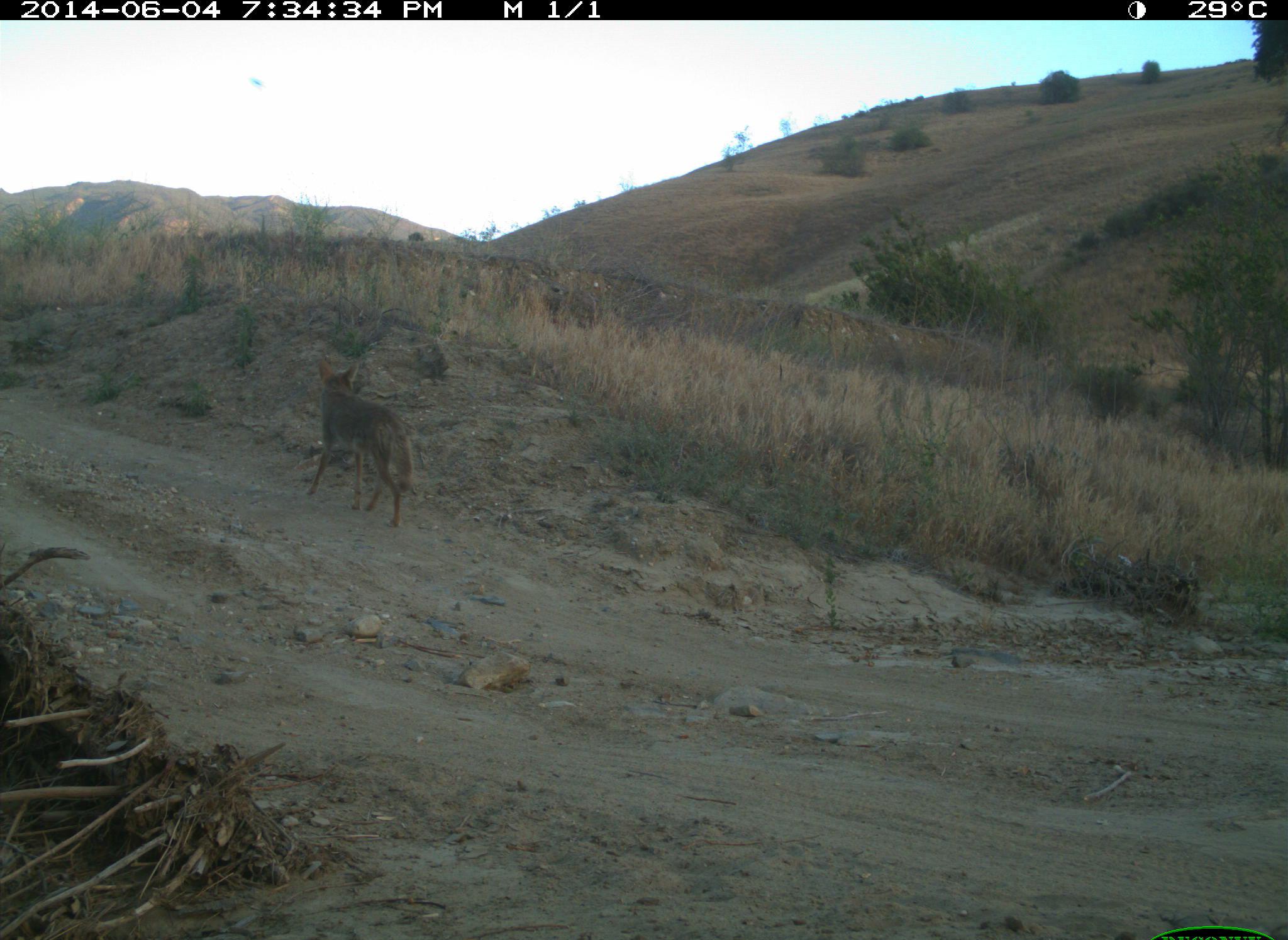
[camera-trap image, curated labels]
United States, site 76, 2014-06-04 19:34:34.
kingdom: Animalia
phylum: Chordata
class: Mammalia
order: Carnivora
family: Canidae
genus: Canis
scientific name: Canis latrans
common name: coyote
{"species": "coyote (Canis latrans)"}